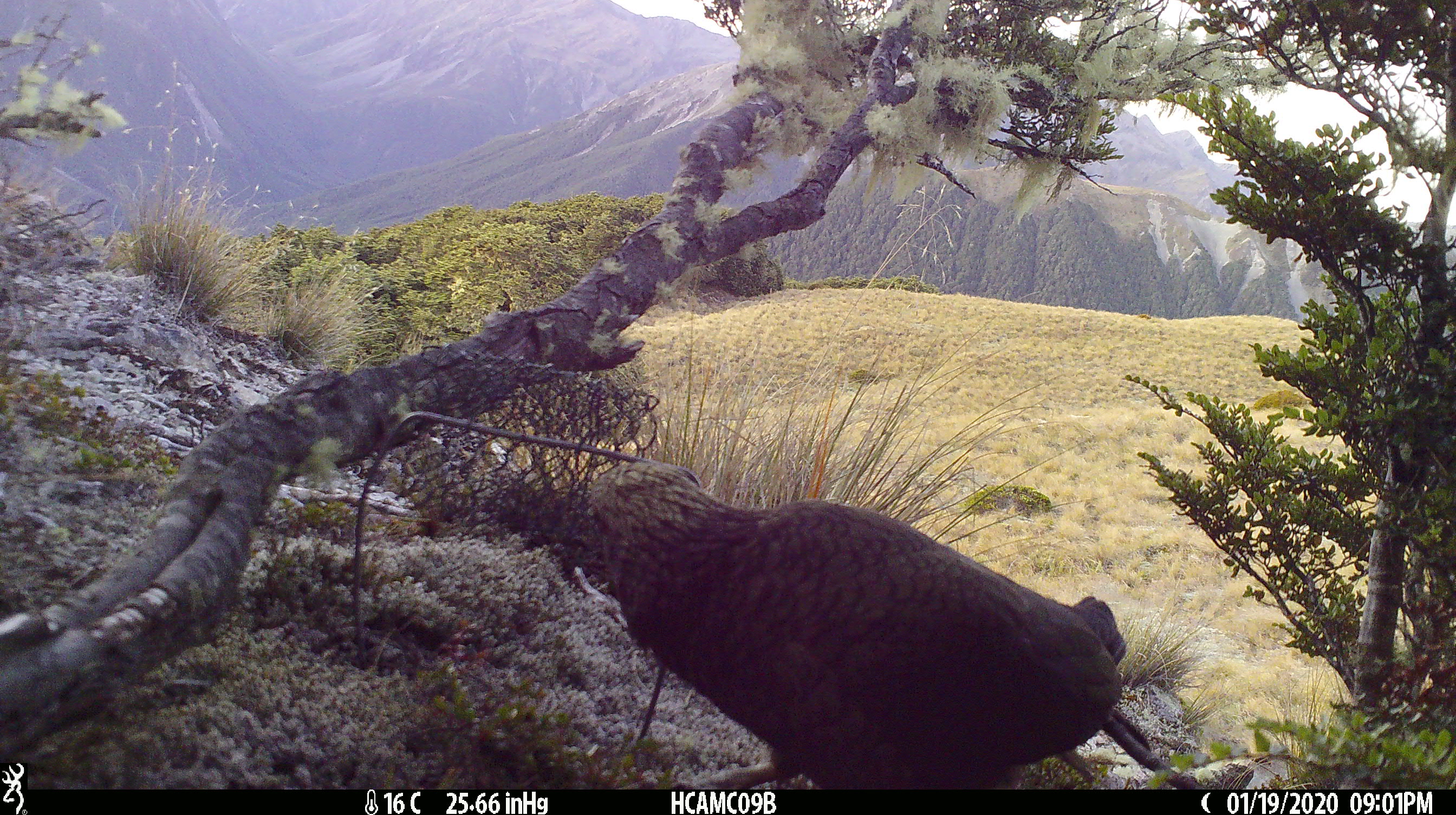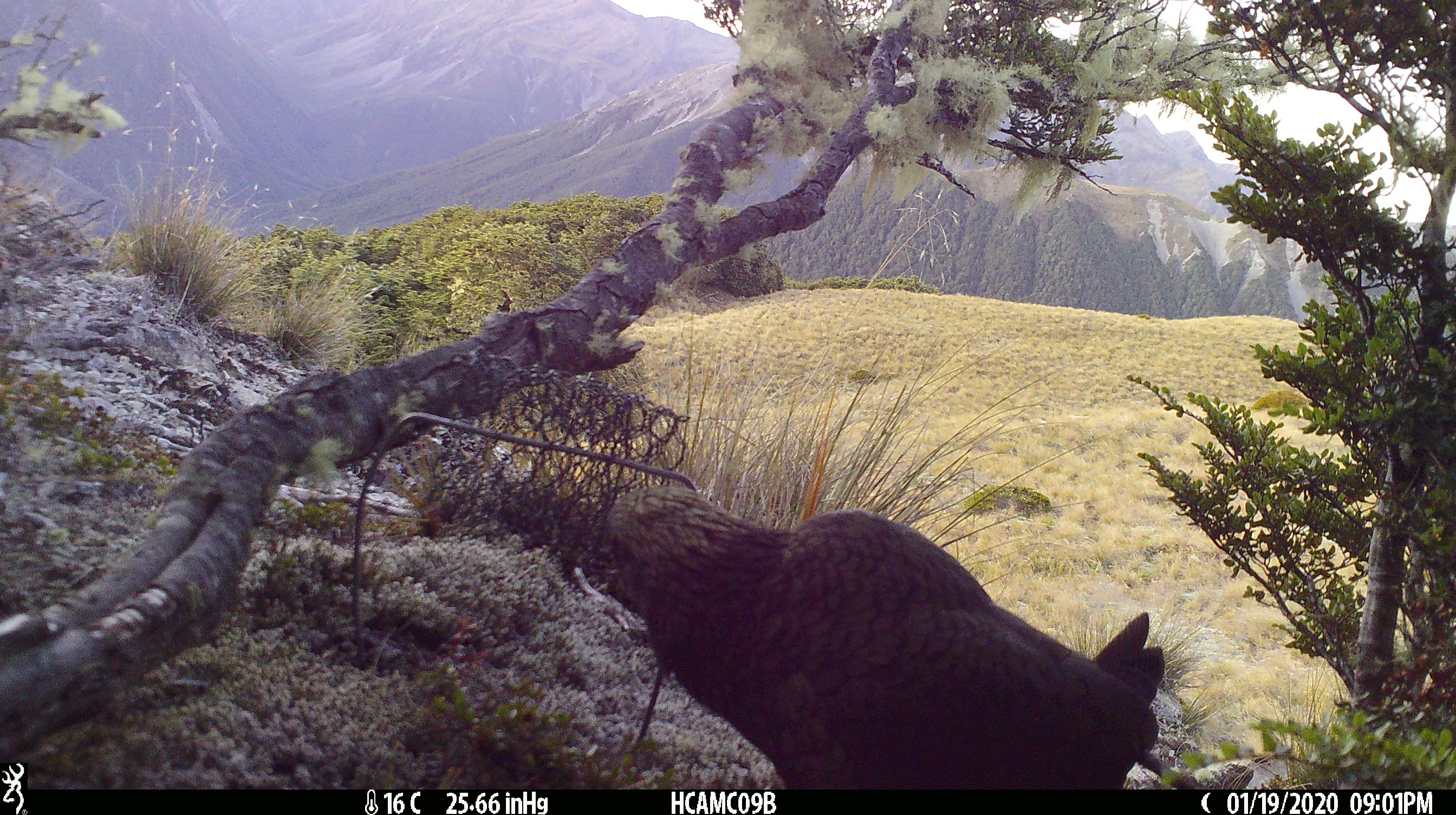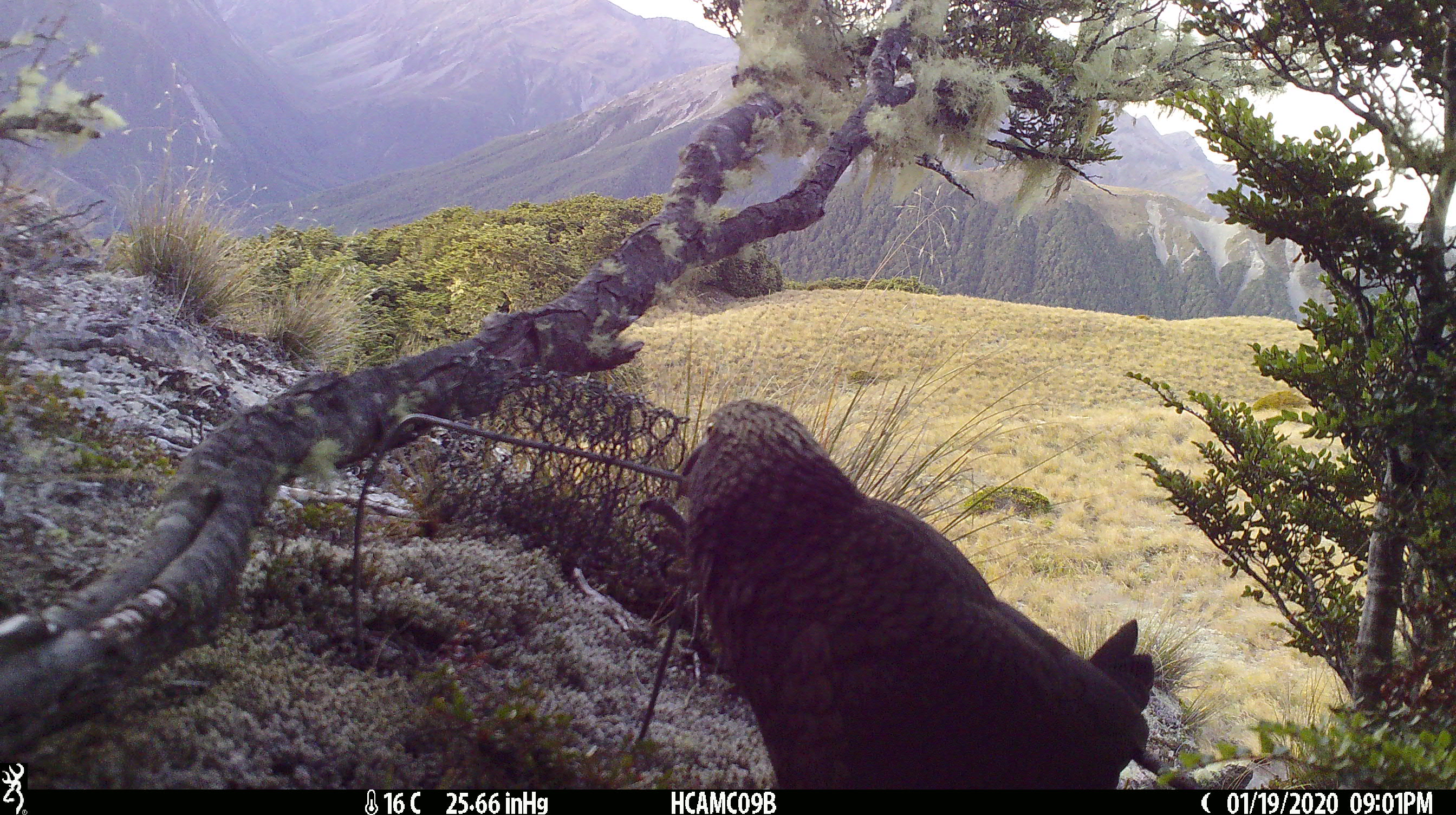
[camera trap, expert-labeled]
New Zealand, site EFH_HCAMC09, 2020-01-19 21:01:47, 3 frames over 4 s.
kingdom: Animalia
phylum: Chordata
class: Aves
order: Psittaciformes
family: Strigopidae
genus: Nestor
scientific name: Nestor notabilis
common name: kea